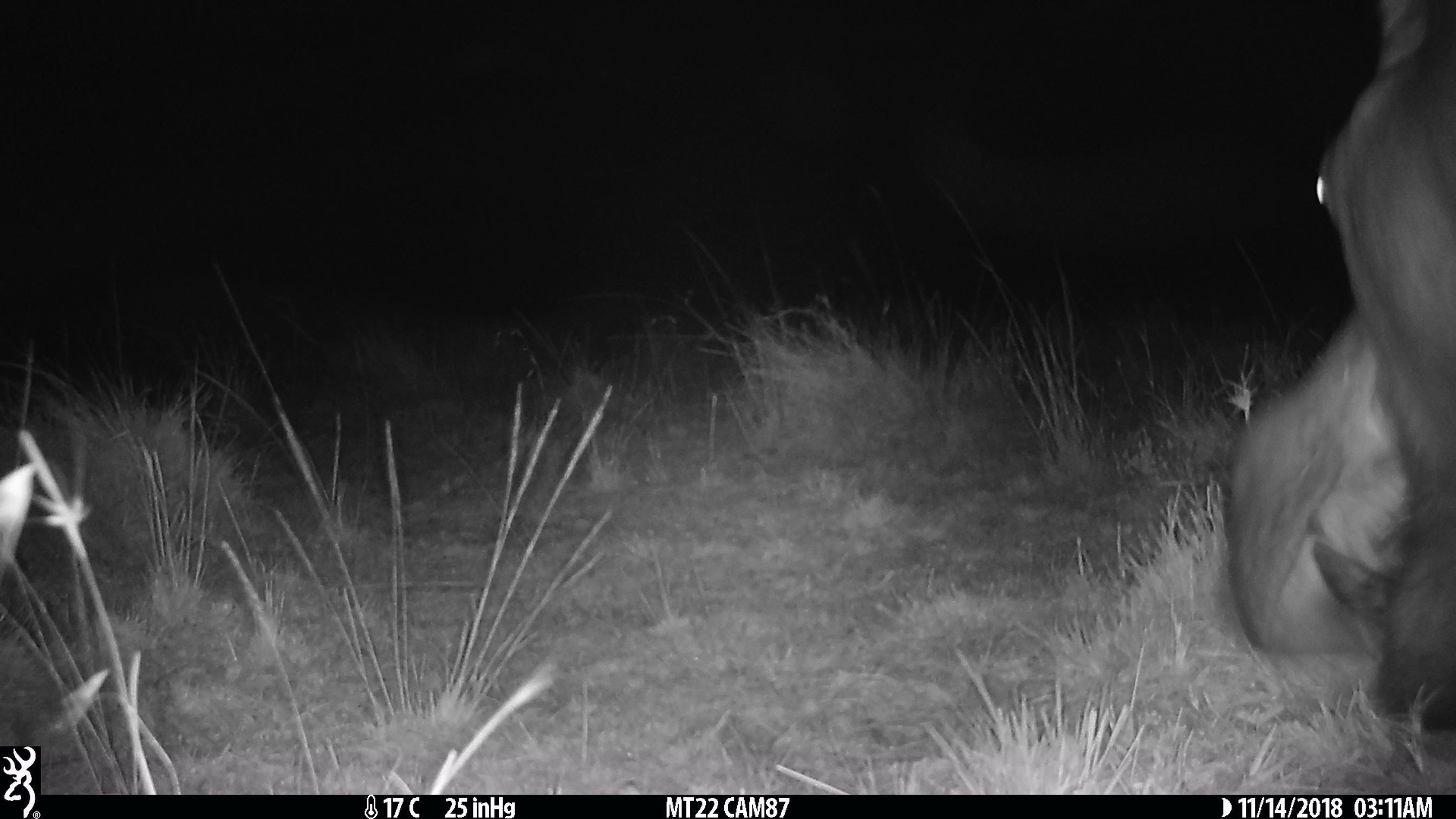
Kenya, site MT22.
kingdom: Animalia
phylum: Chordata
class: Mammalia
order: Artiodactyla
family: Hippopotamidae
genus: Hippopotamus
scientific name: Hippopotamus amphibius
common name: hippopotamus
Hippopotamus (Hippopotamus amphibius).